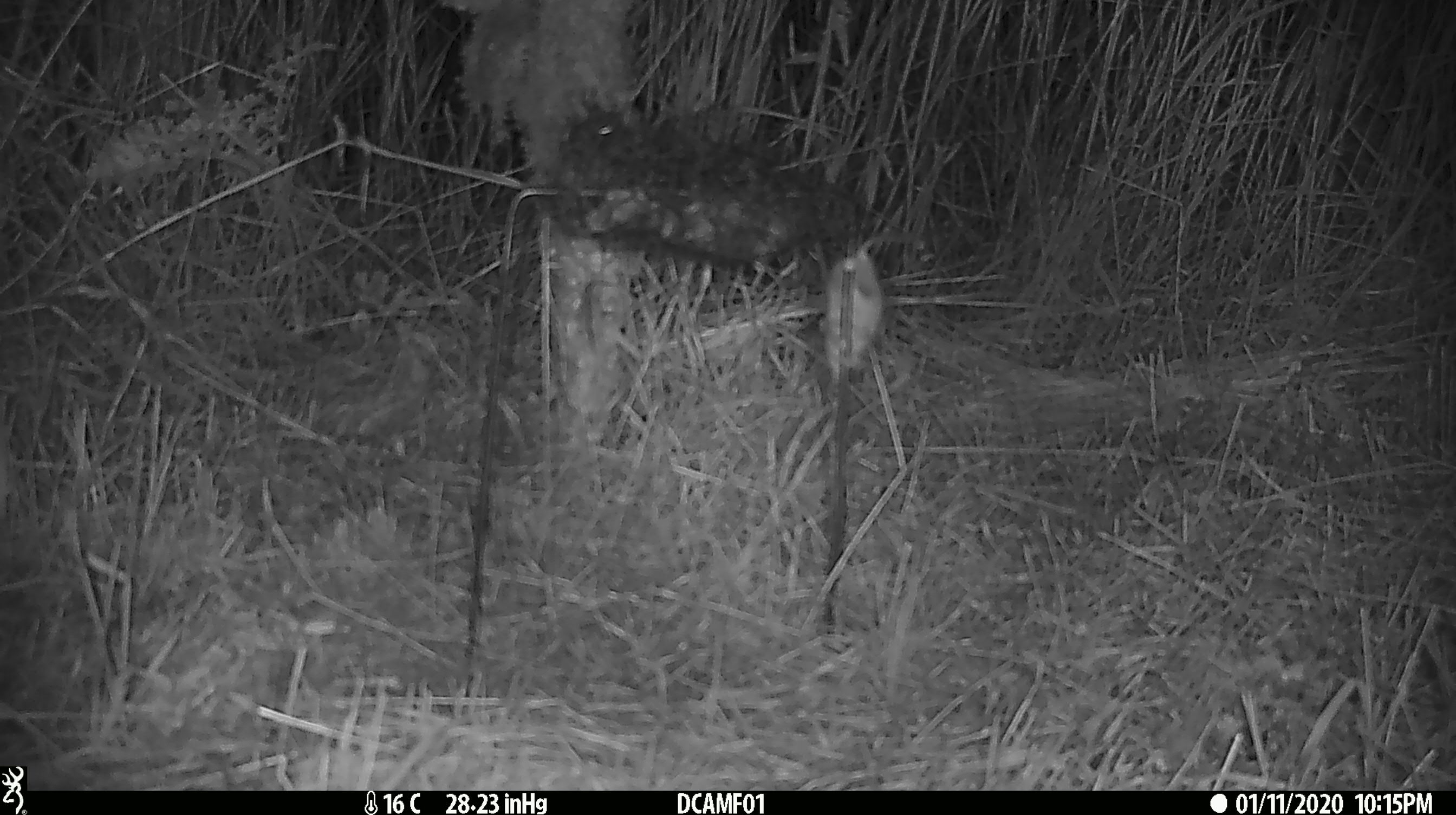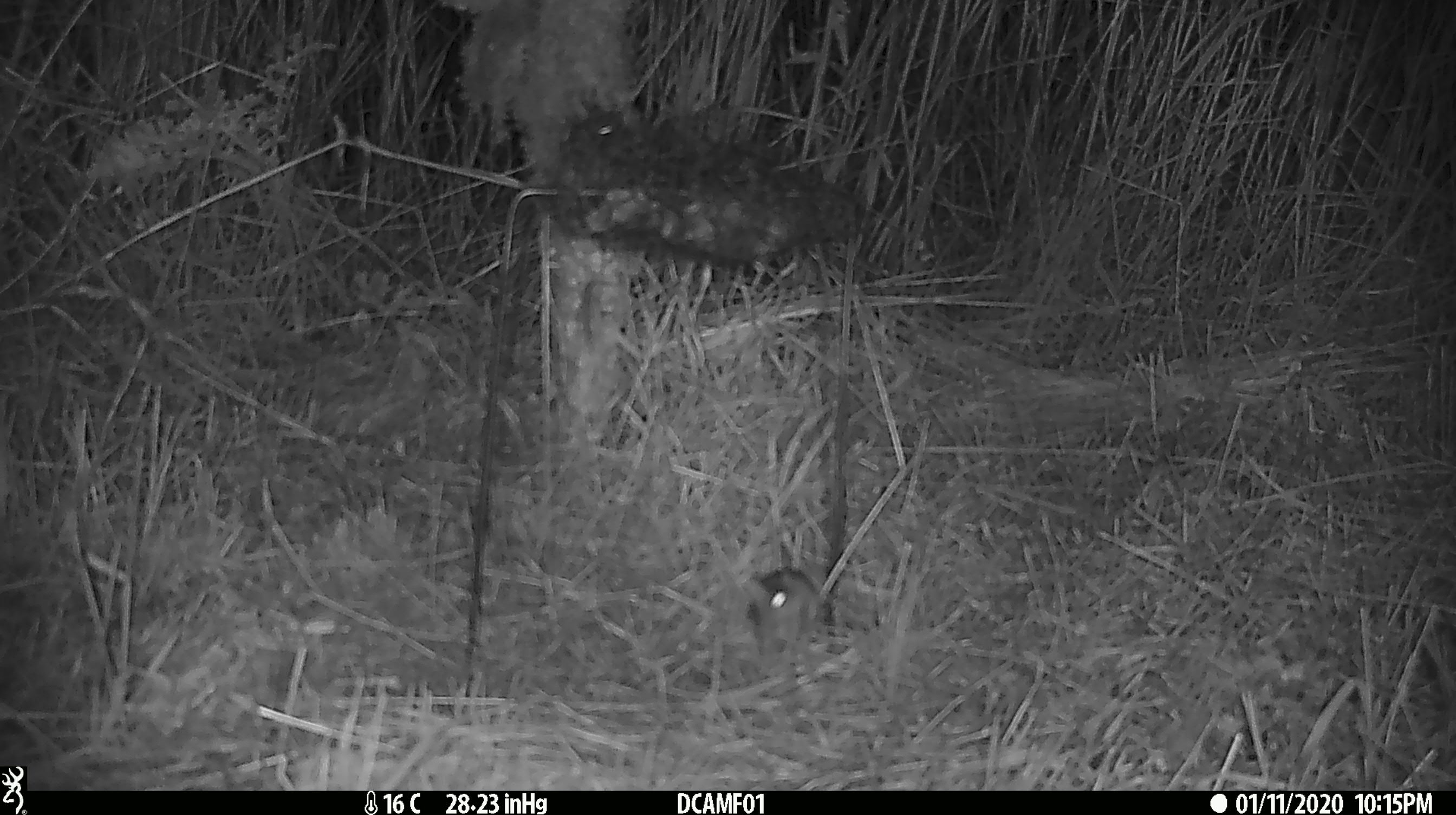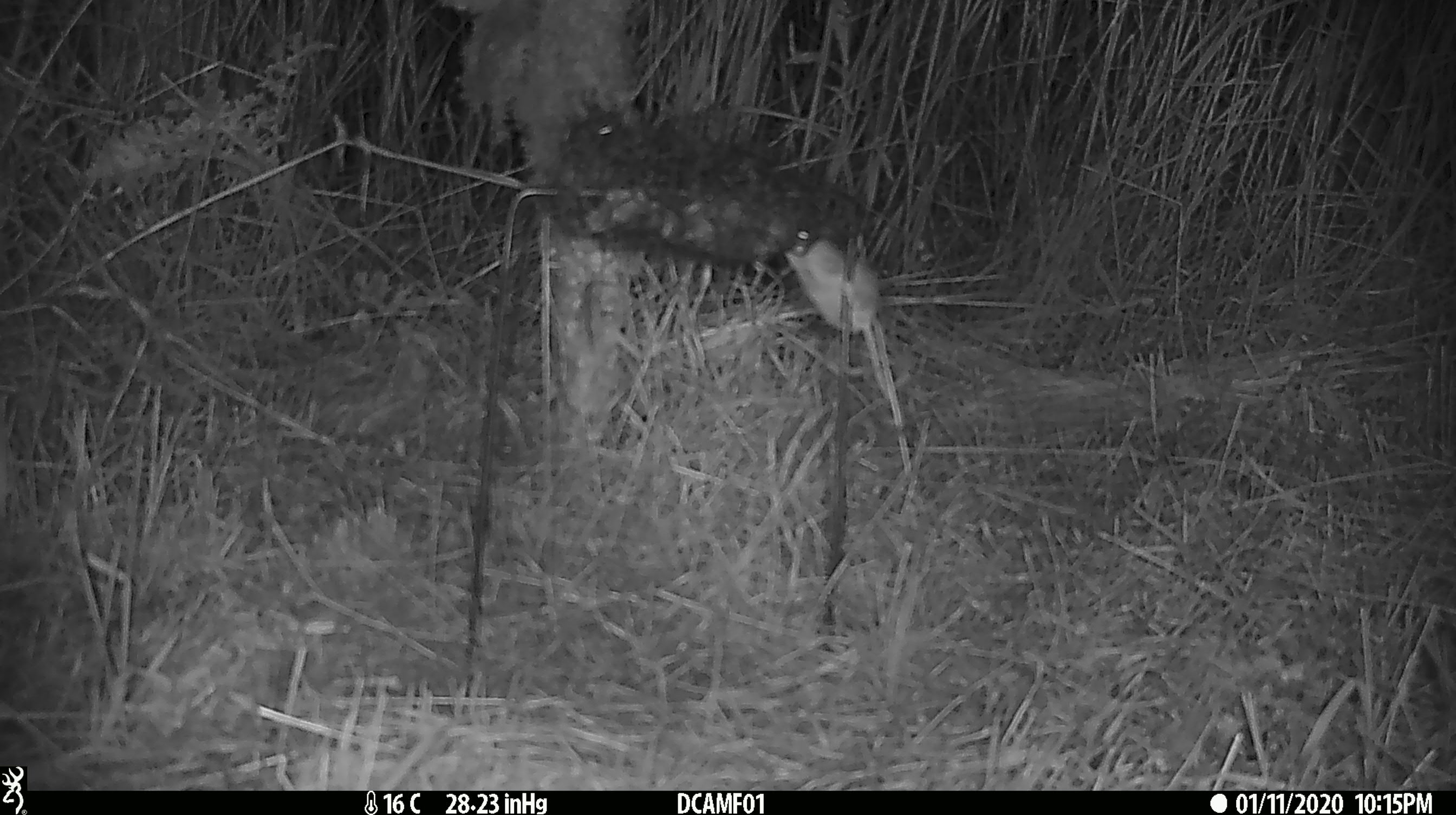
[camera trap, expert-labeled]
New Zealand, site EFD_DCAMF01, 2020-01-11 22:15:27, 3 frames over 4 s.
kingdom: Animalia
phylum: Chordata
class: Mammalia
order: Rodentia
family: Muridae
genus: Mus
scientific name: Mus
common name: mouse